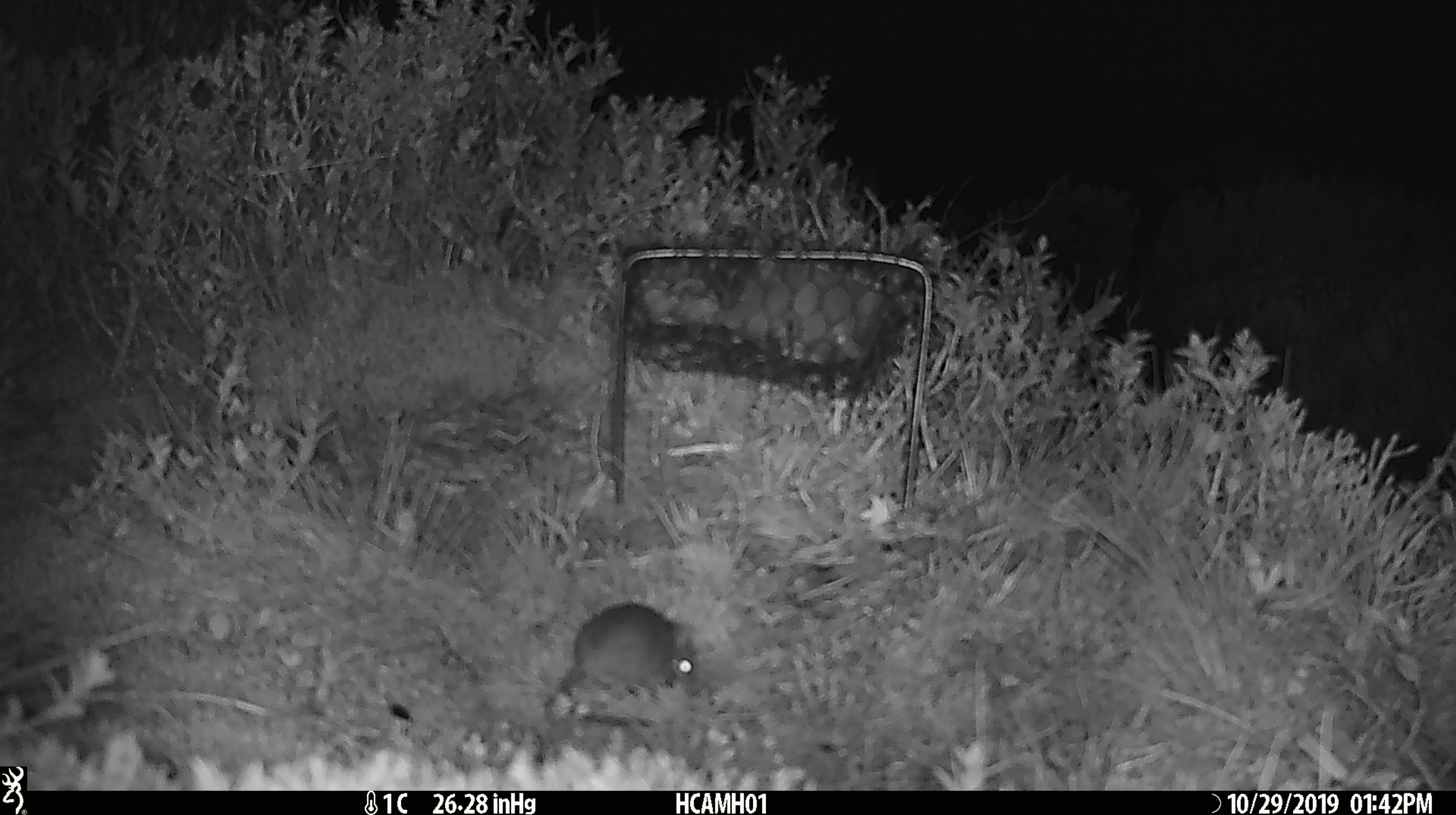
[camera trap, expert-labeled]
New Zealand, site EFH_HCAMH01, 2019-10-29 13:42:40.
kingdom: Animalia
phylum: Chordata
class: Mammalia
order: Rodentia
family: Muridae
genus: Mus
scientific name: Mus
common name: mouse